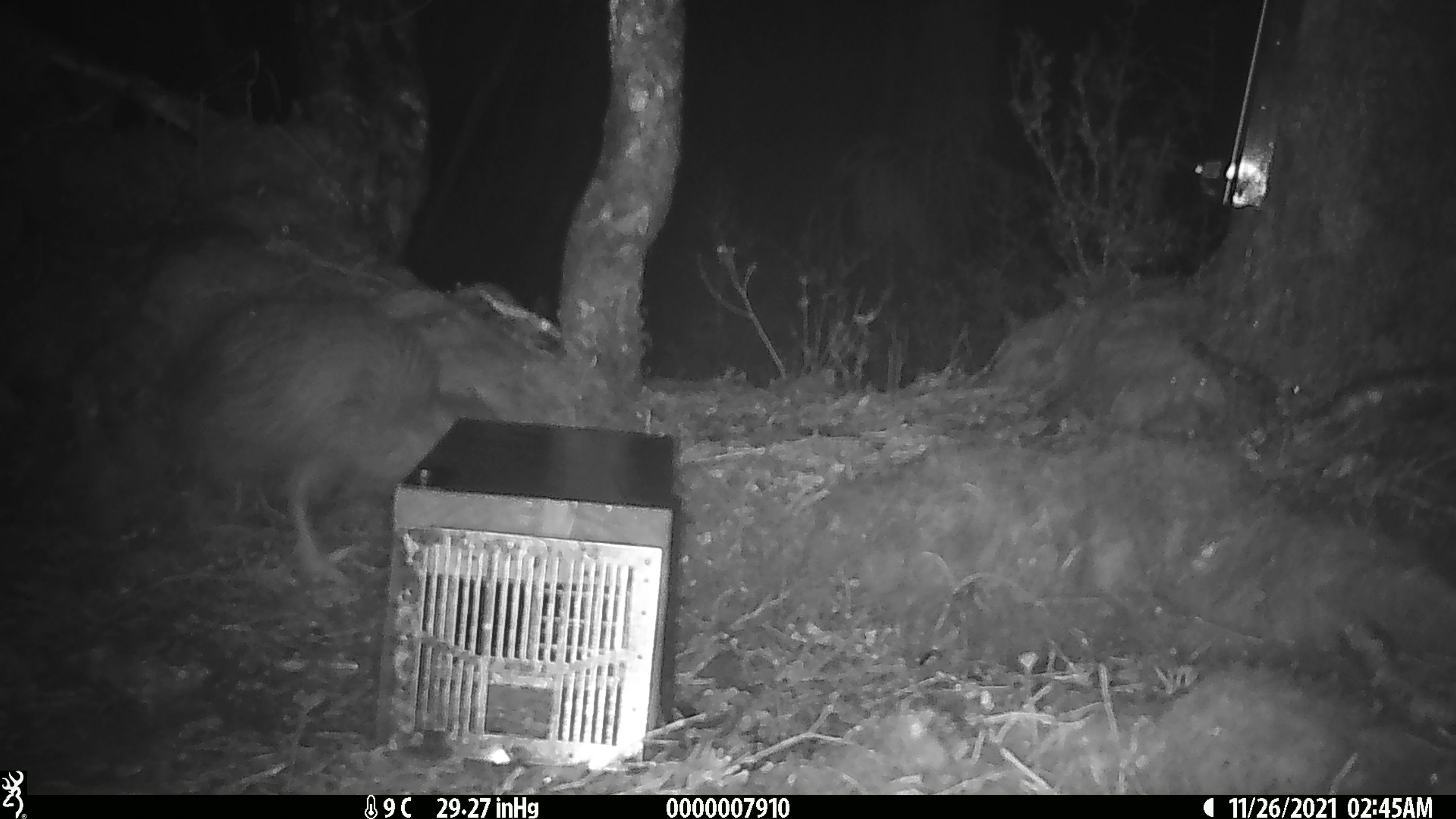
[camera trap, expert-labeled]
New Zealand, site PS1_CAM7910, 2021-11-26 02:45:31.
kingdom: Animalia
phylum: Chordata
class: Aves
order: Apterygiformes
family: Apterygidae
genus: Apteryx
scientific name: Apteryx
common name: kiwi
Kiwi (Apteryx).